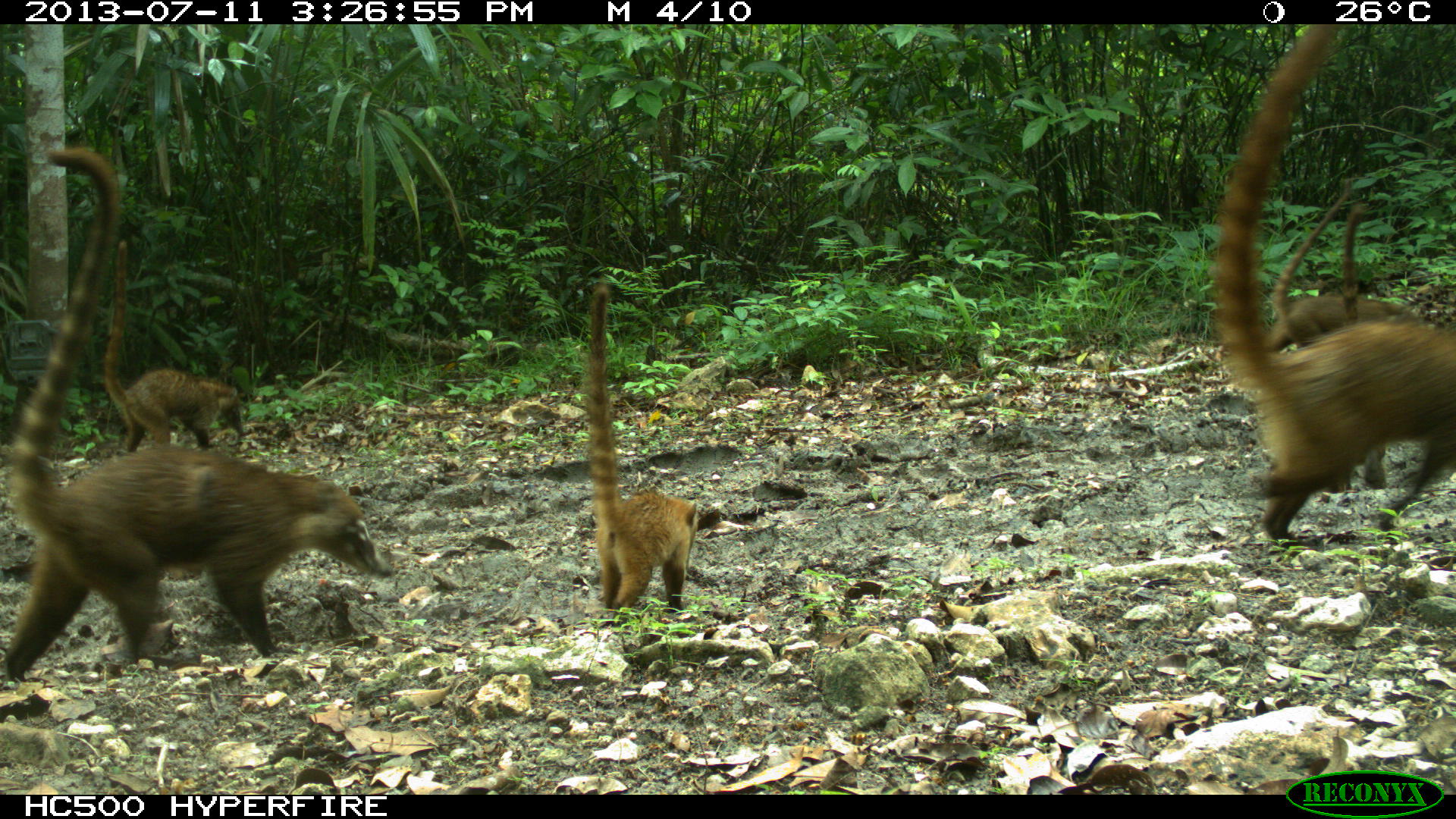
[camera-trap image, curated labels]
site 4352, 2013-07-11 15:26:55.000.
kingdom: Animalia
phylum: Chordata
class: Mammalia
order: Carnivora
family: Procyonidae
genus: Nasua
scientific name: Nasua narica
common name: white-nosed coati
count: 8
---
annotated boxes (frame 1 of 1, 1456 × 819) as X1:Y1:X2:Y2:
nasua narica: 4:148:392:678; 1210:23:1456:550; 587:284:698:612; 107:240:245:454; 1268:178:1418:352; 1326:205:1386:490